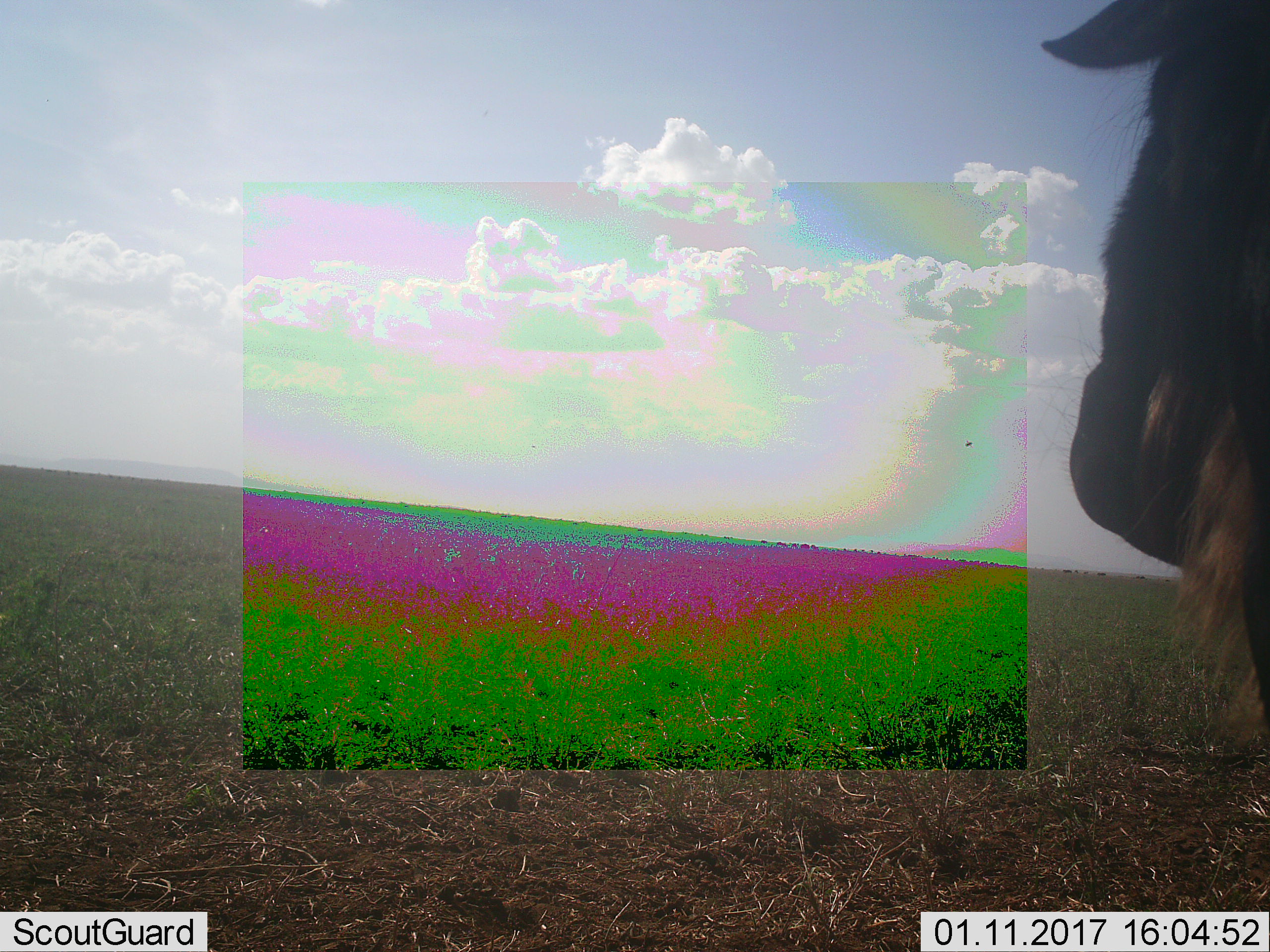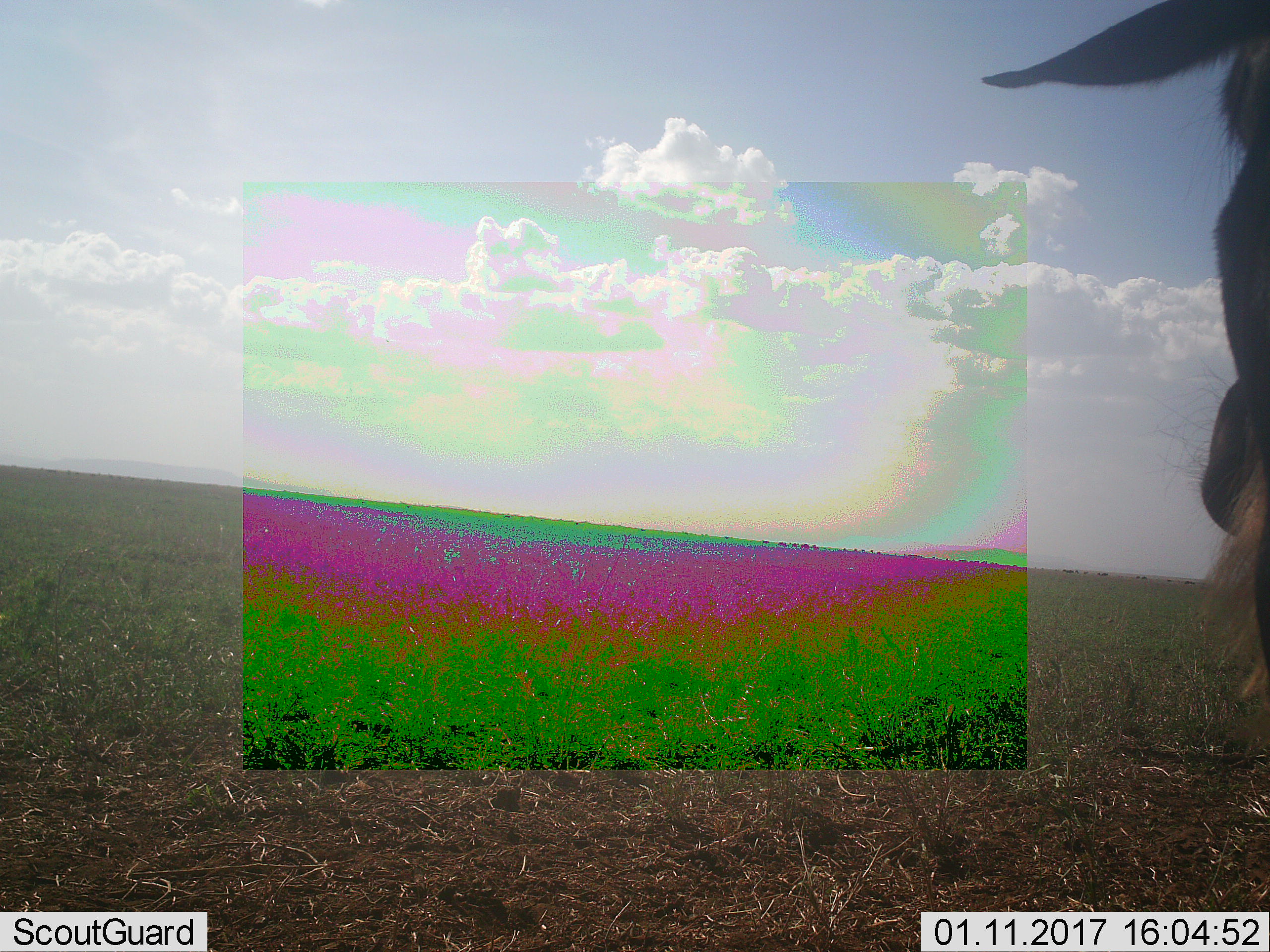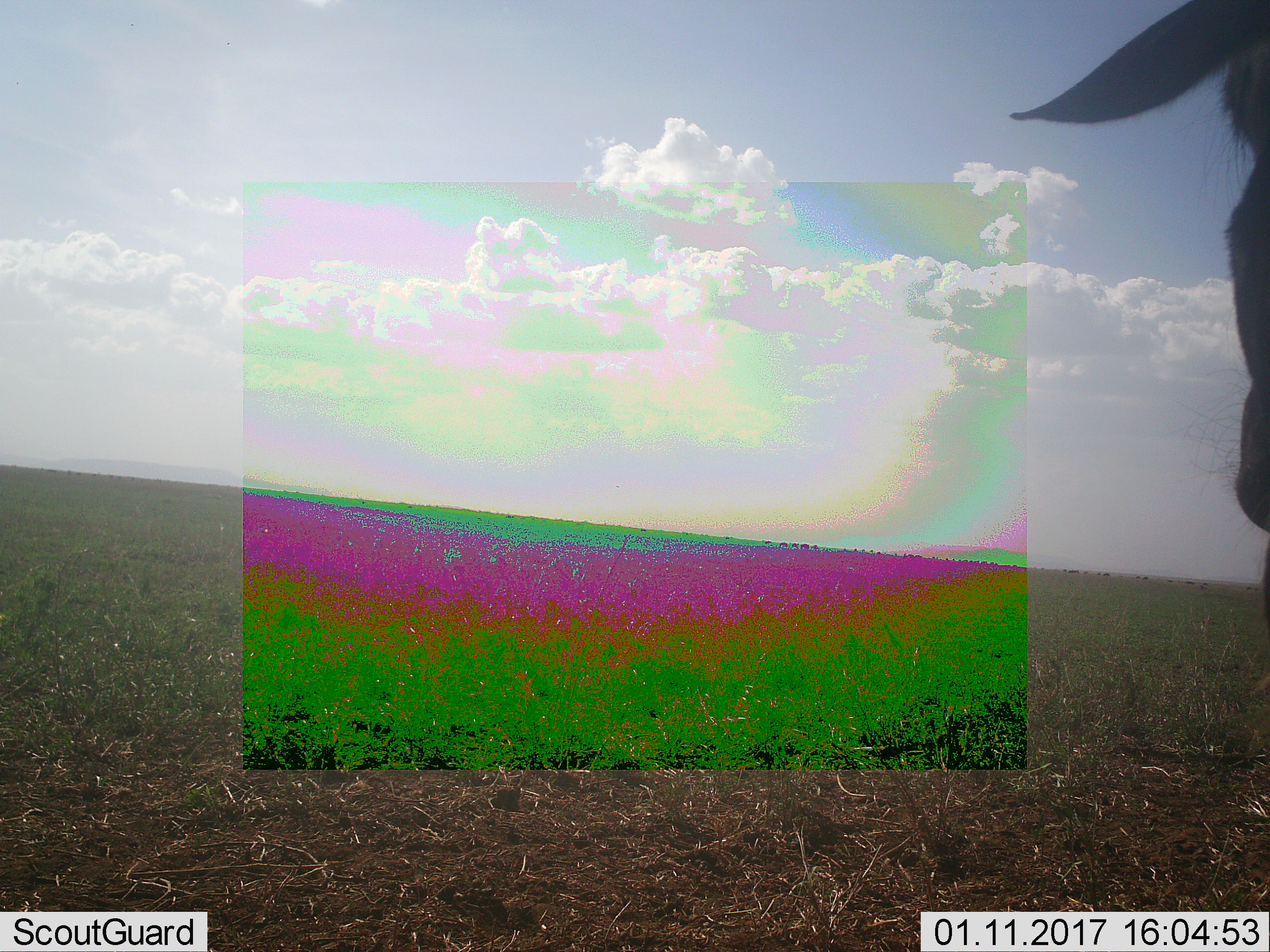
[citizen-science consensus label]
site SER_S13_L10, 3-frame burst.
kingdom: Animalia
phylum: Chordata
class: Mammalia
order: Artiodactyla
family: Bovidae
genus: Connochaetes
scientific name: Connochaetes taurinus taurinus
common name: blue wildebeest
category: wildebeestblue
Wildebeestblue (blue wildebeest) (Connochaetes taurinus taurinus), count 1. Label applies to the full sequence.